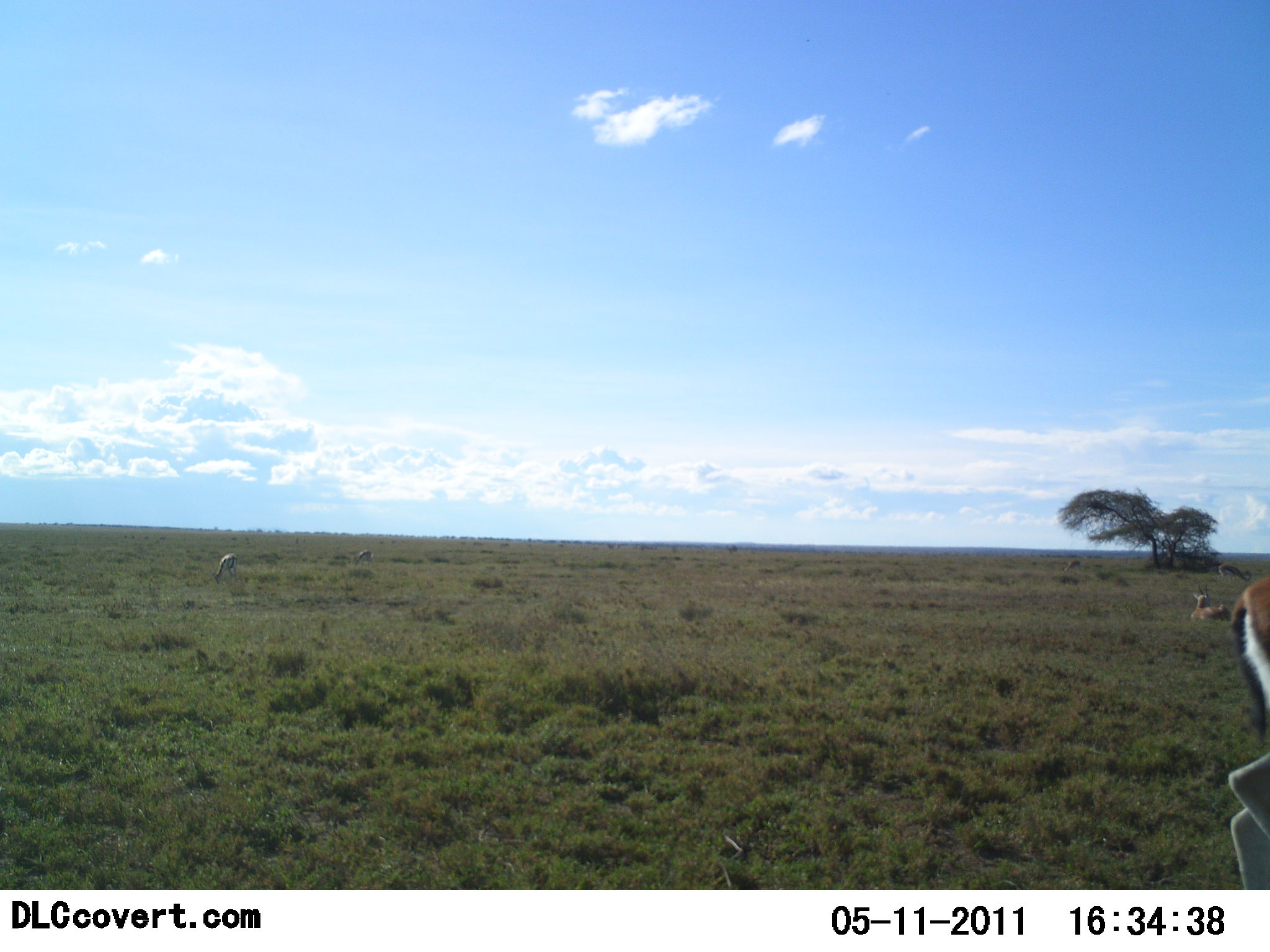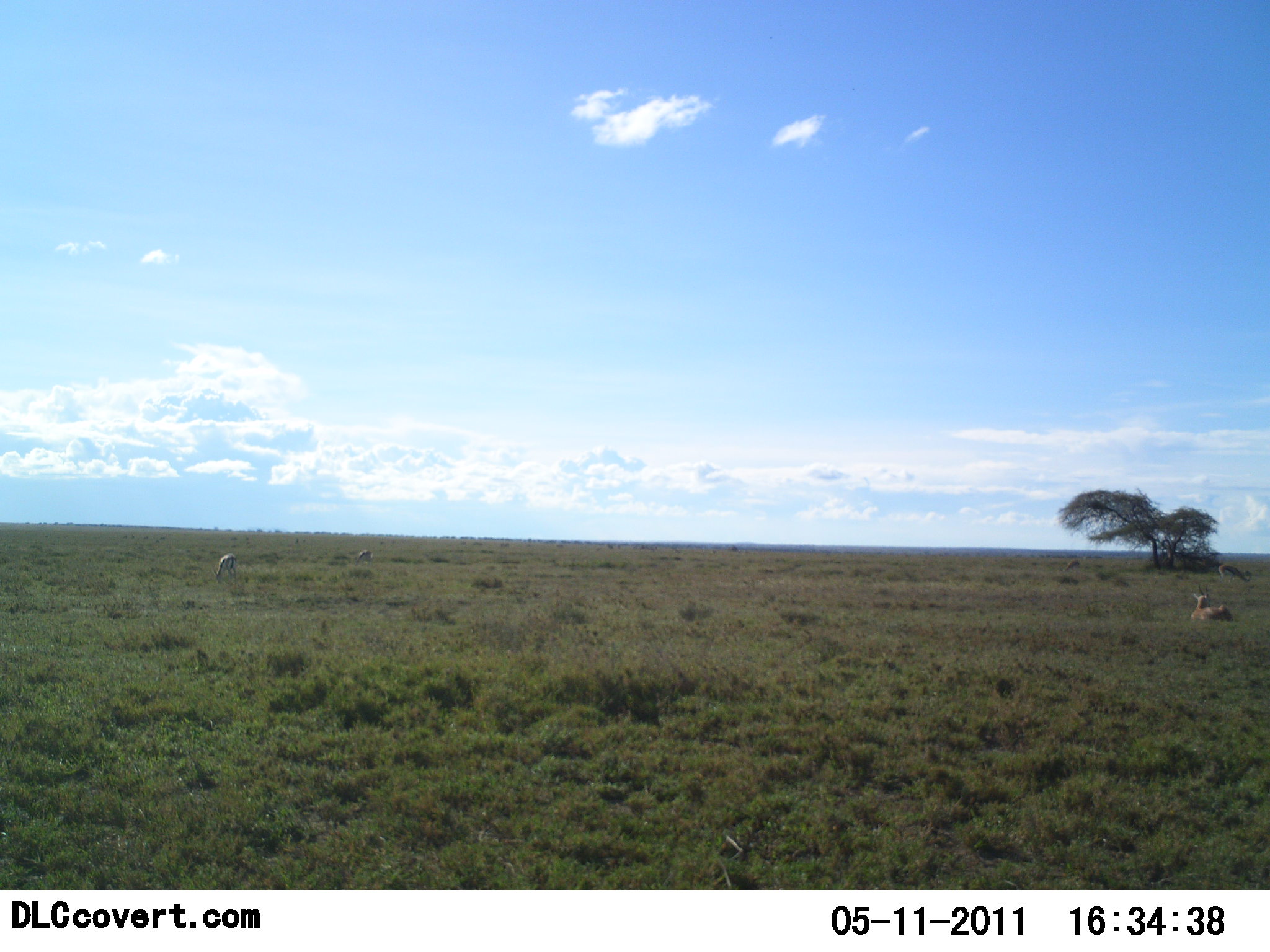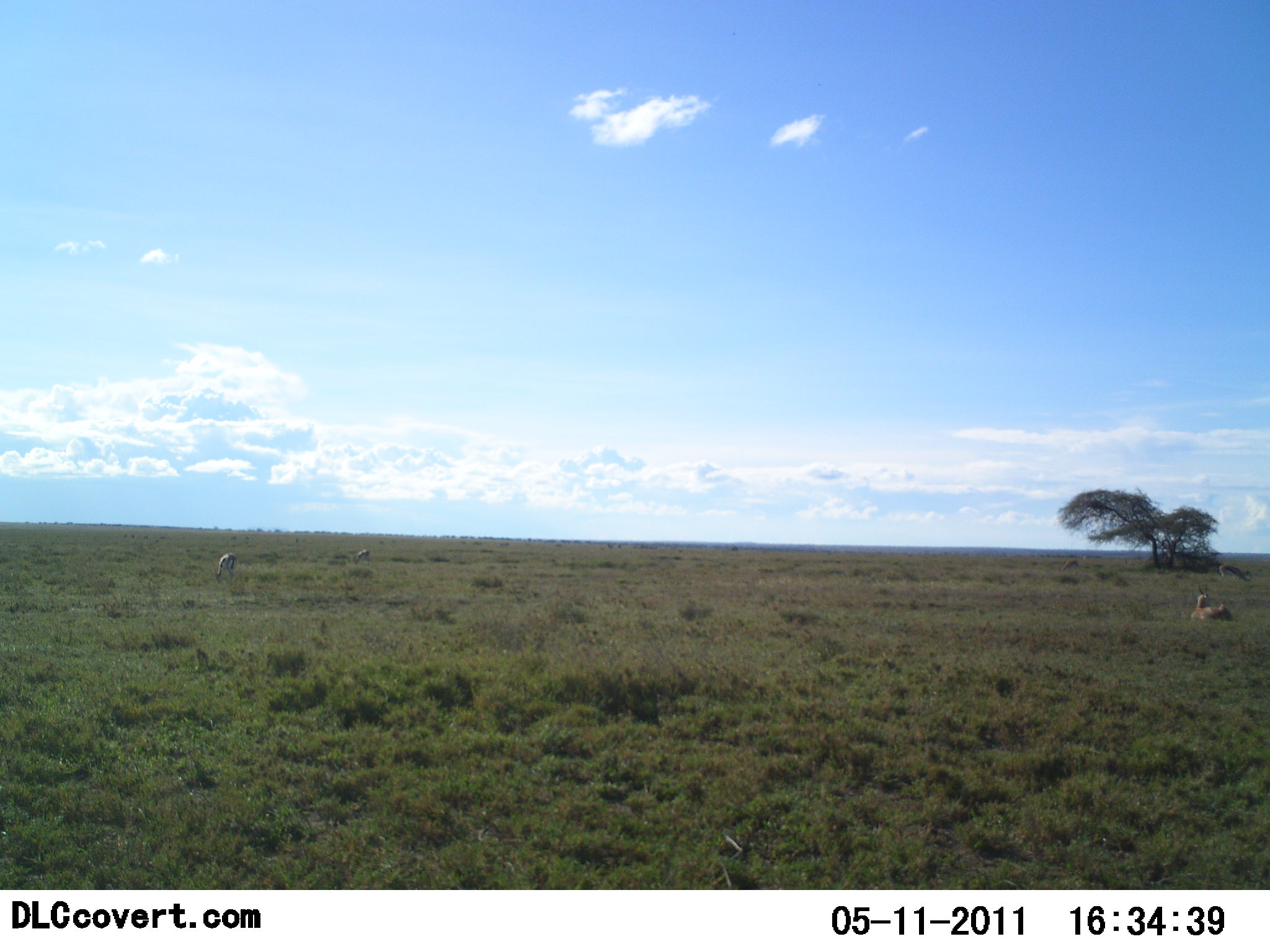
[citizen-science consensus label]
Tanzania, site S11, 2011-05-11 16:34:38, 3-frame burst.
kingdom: Animalia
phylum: Chordata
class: Mammalia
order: Artiodactyla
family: Bovidae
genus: Eudorcas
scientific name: Eudorcas thomsonii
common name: thomson's gazelle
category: gazellethomsons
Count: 4.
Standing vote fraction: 62%.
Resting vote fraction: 50%.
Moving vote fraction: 38%.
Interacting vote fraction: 0%.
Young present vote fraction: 0%.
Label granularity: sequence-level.